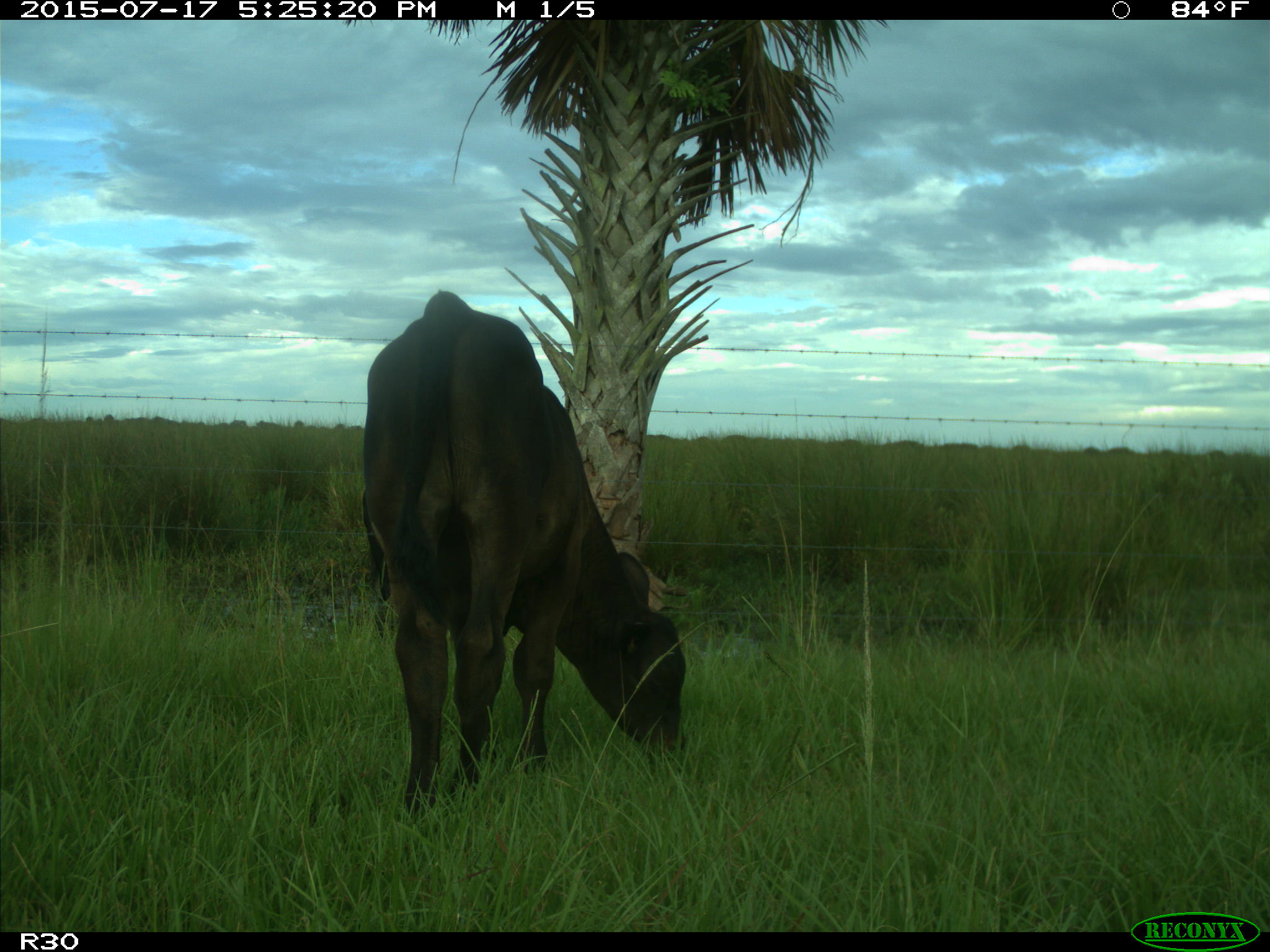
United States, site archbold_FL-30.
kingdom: Animalia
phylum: Chordata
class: Mammalia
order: Artiodactyla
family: Bovidae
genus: Bos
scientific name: Bos taurus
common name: domestic cow